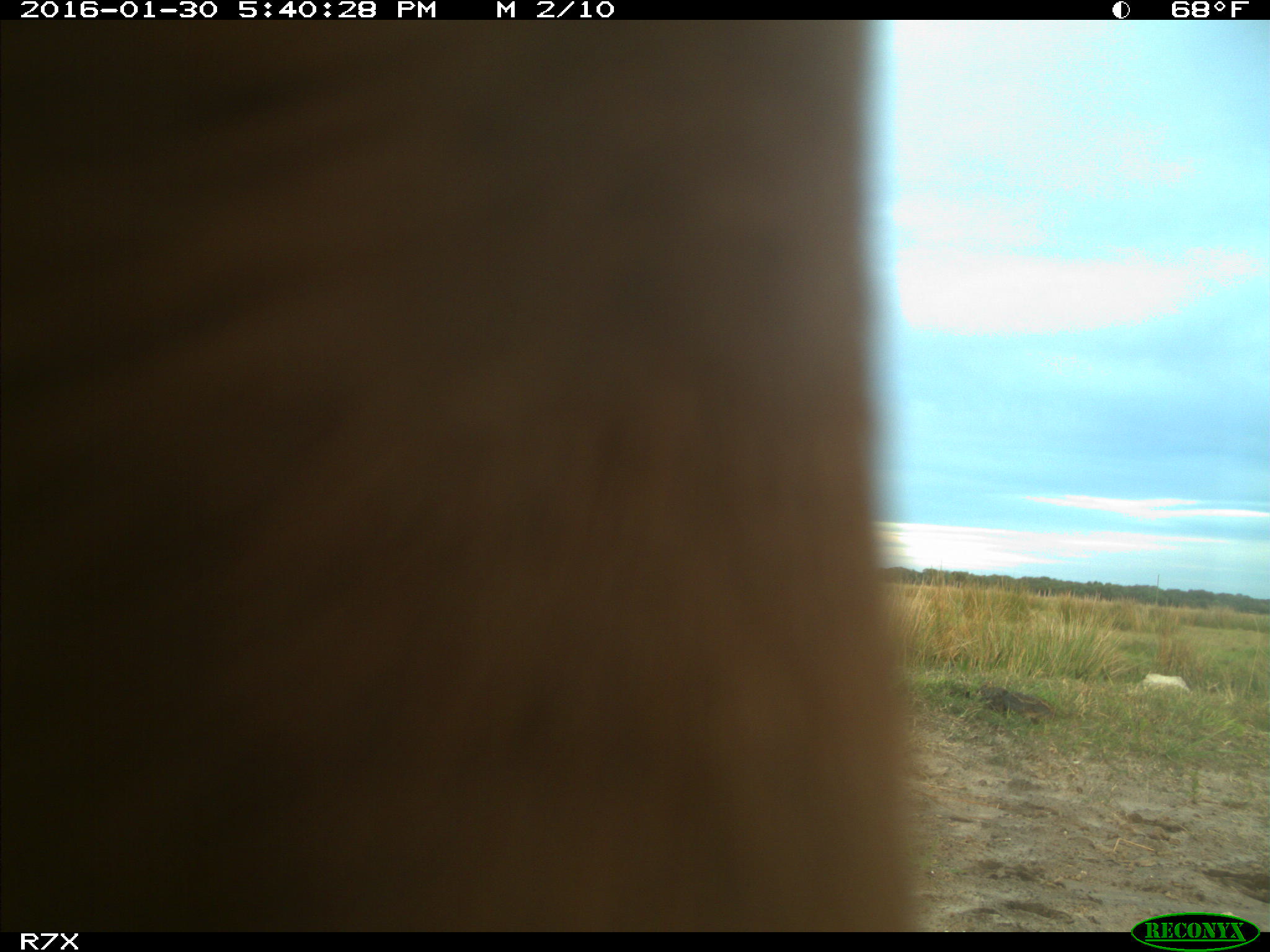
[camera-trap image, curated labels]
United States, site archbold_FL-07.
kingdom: Animalia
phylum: Chordata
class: Mammalia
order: Artiodactyla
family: Bovidae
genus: Bos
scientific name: Bos taurus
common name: domestic cow